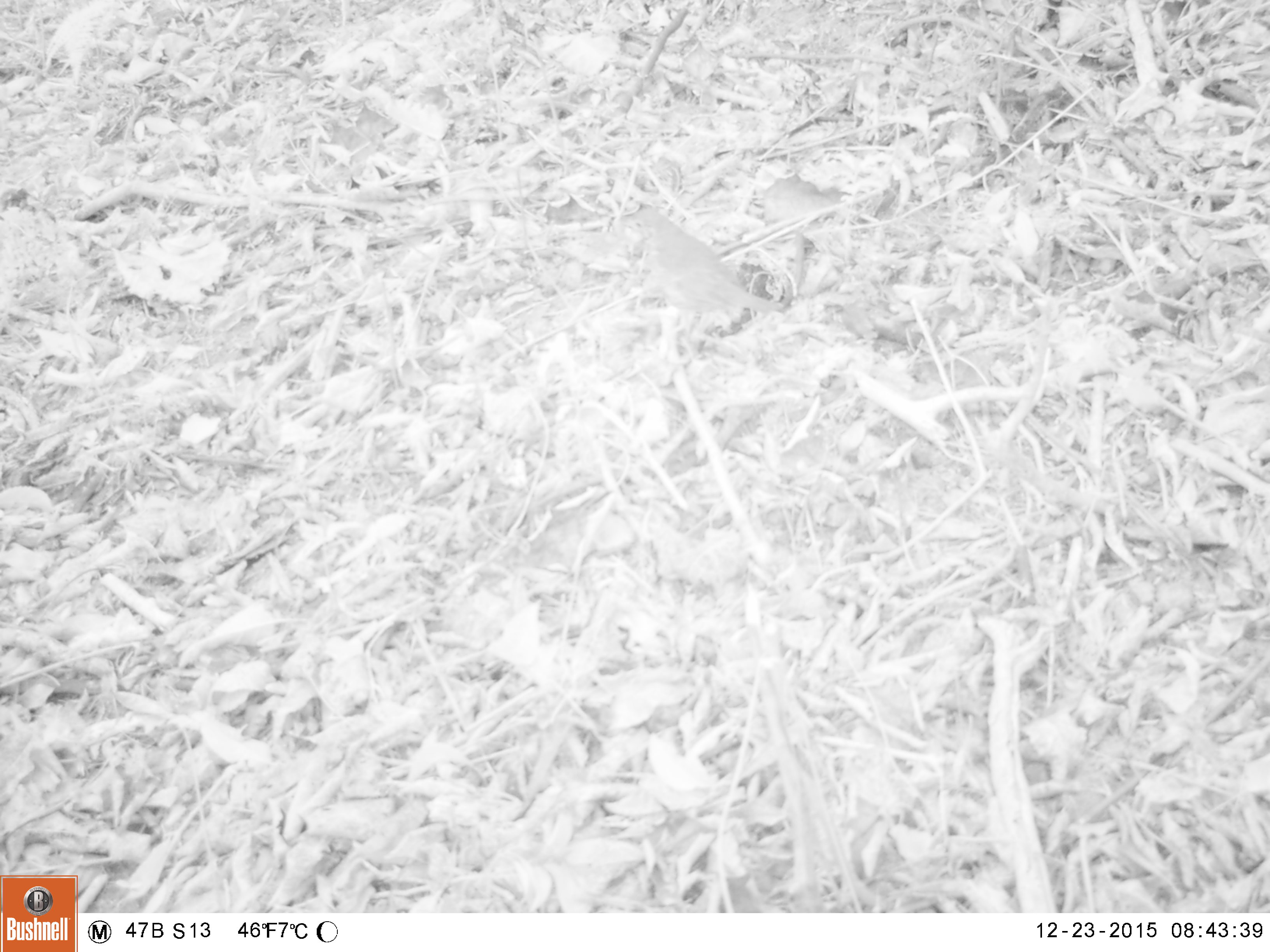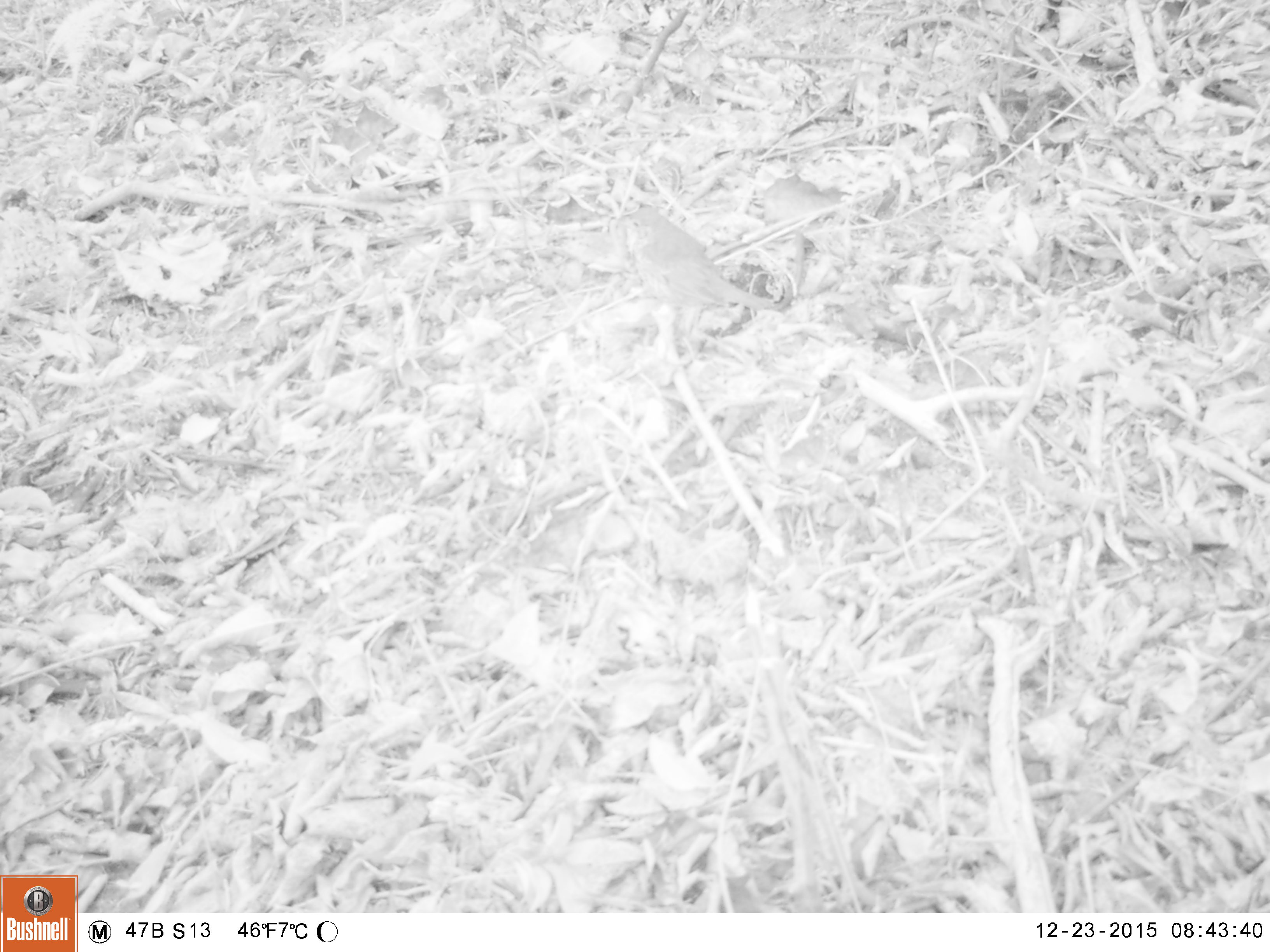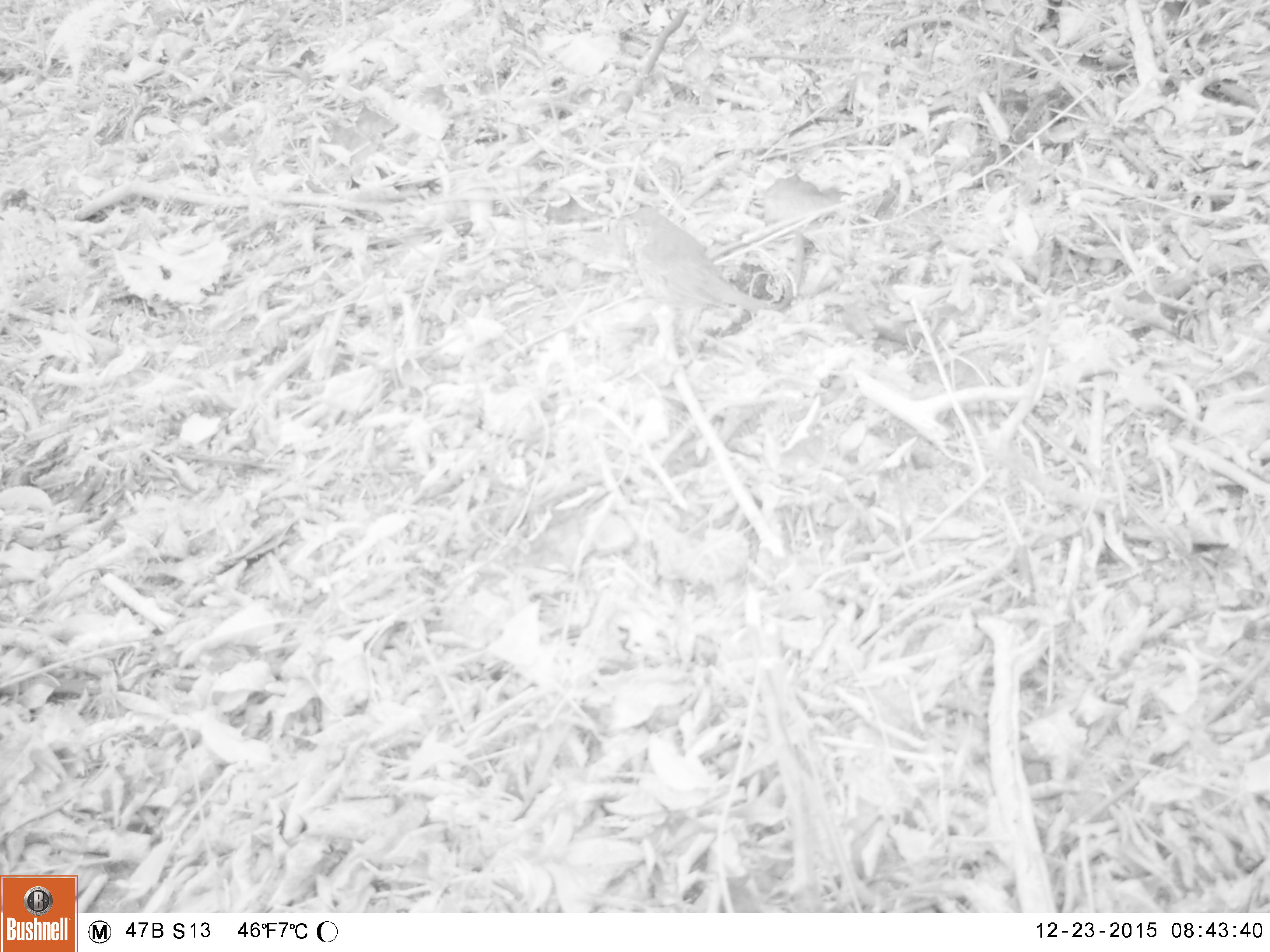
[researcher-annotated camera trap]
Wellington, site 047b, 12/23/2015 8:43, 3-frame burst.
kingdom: Animalia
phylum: Chordata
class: Aves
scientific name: Aves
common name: bird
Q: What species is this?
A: Bird (Aves).